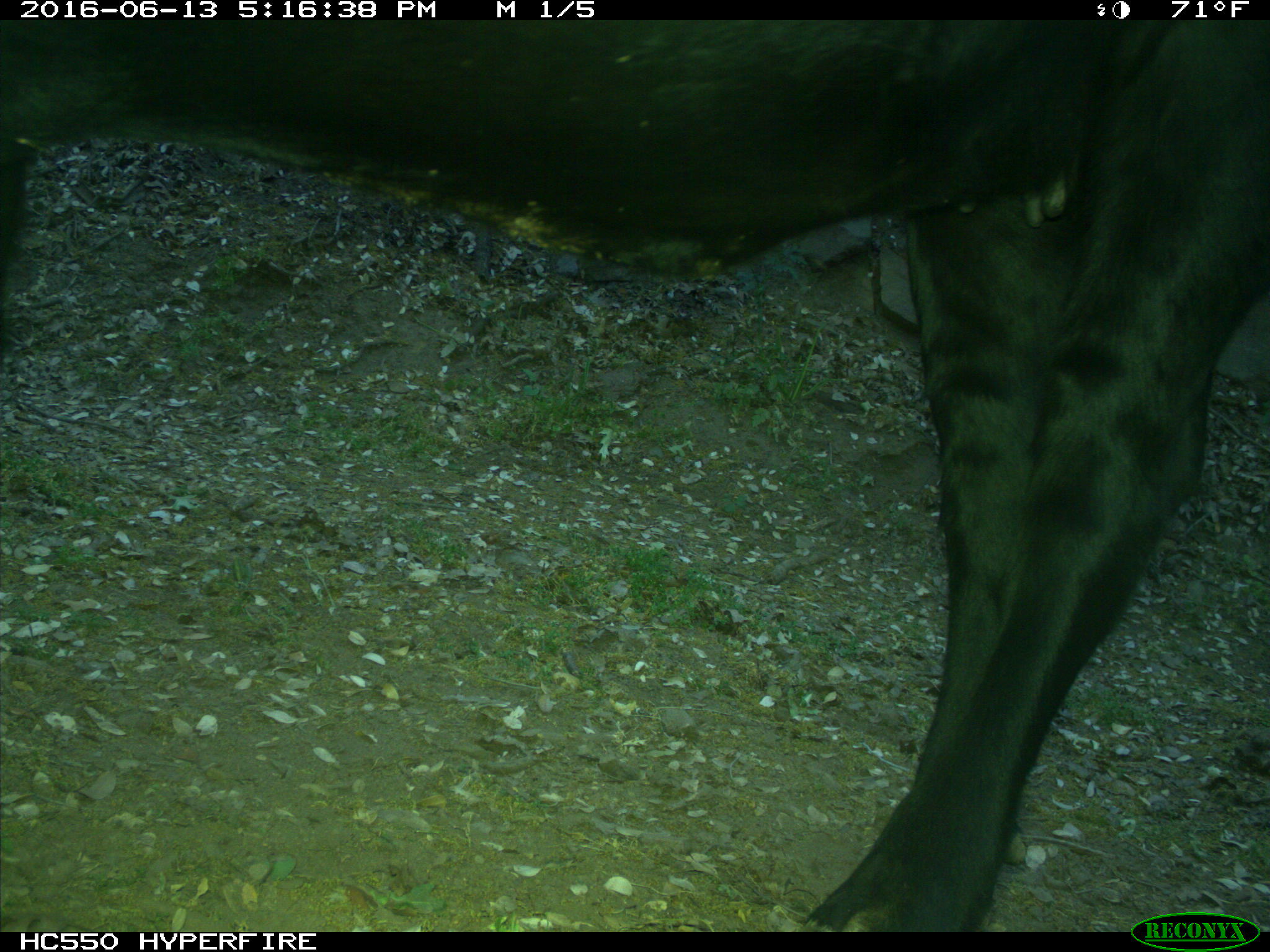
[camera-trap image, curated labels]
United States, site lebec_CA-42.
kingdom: Animalia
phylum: Chordata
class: Mammalia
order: Artiodactyla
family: Bovidae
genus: Bos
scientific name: Bos taurus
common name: domestic cow